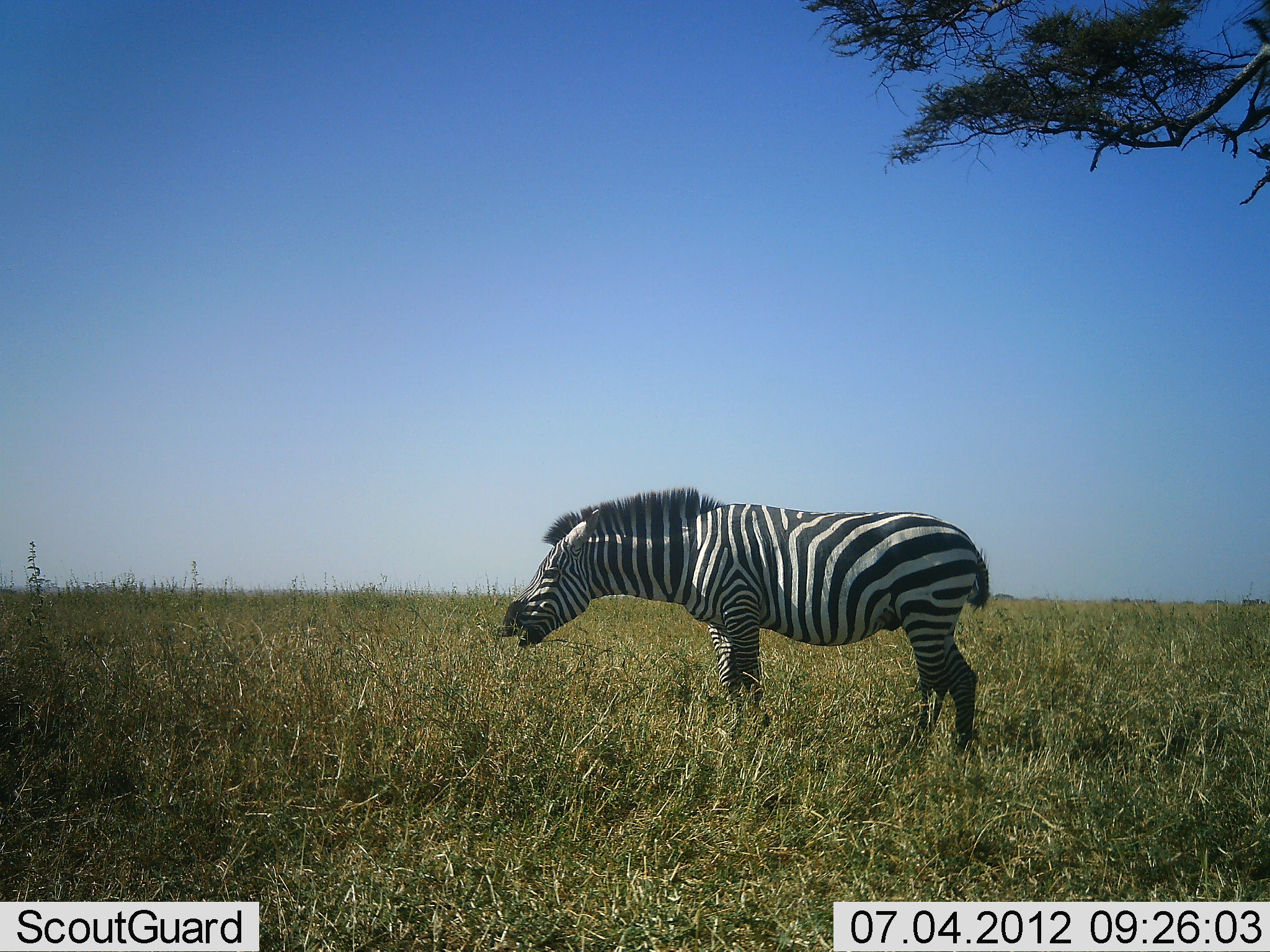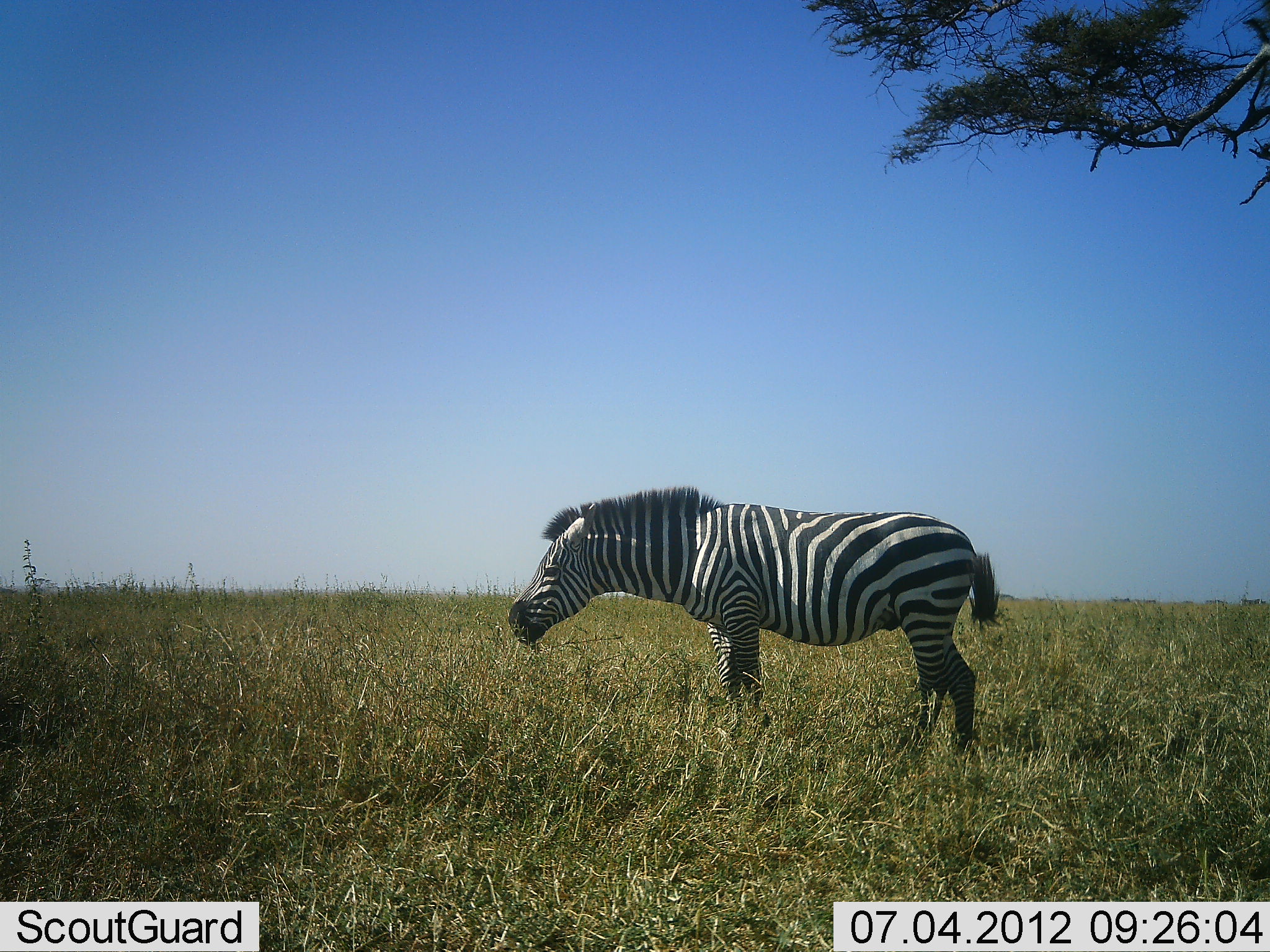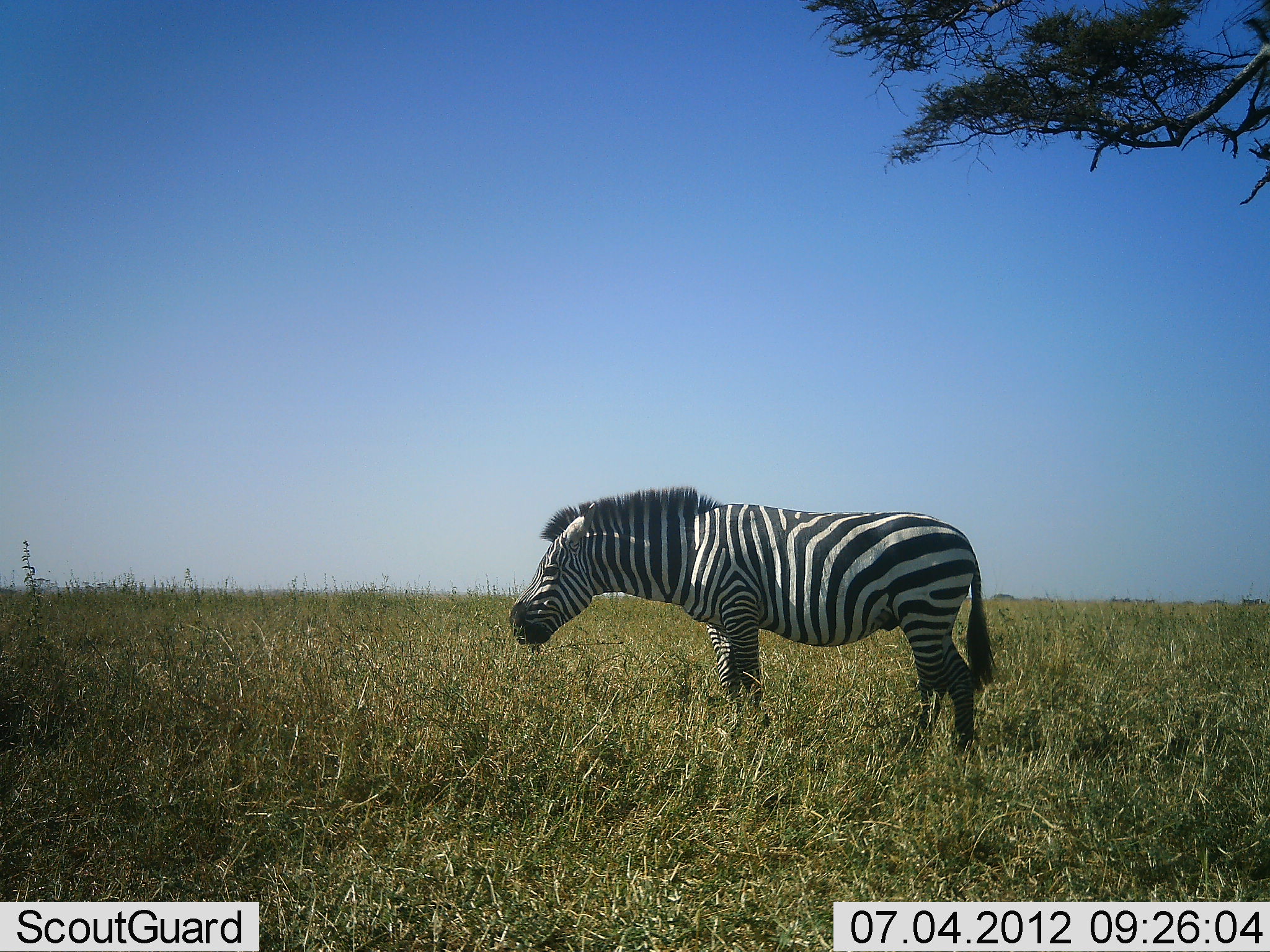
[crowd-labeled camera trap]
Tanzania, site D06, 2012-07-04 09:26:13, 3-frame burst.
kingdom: Animalia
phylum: Chordata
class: Mammalia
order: Perissodactyla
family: Equidae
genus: Equus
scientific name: Equus quagga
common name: plains zebra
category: zebra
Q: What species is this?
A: Zebra (plains zebra) (Equus quagga).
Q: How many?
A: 1.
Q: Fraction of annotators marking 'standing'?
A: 40%.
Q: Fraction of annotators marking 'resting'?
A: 0%.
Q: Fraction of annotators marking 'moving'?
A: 0%.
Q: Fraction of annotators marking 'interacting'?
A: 0%.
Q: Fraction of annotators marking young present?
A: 0%.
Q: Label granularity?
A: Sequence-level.